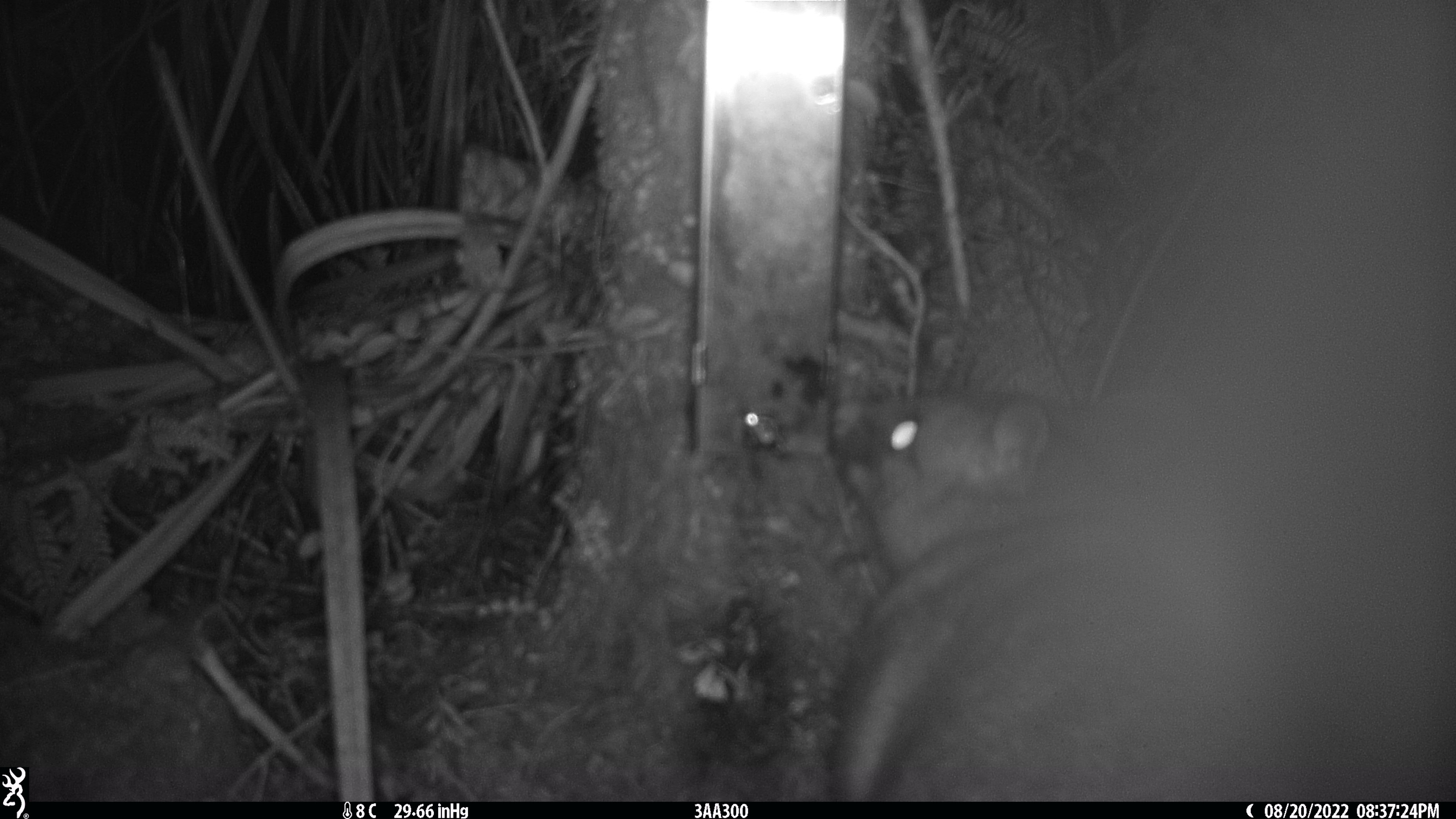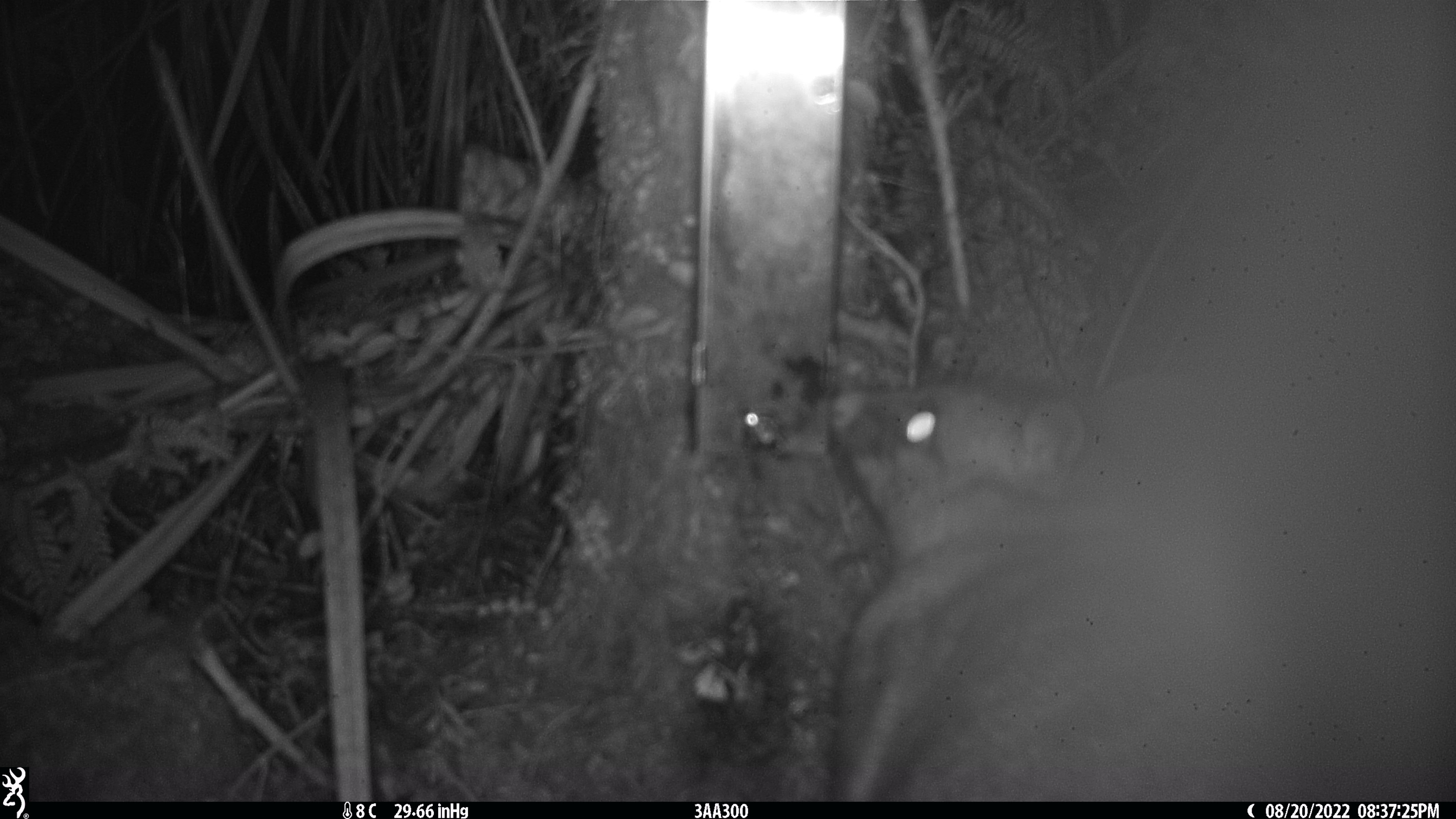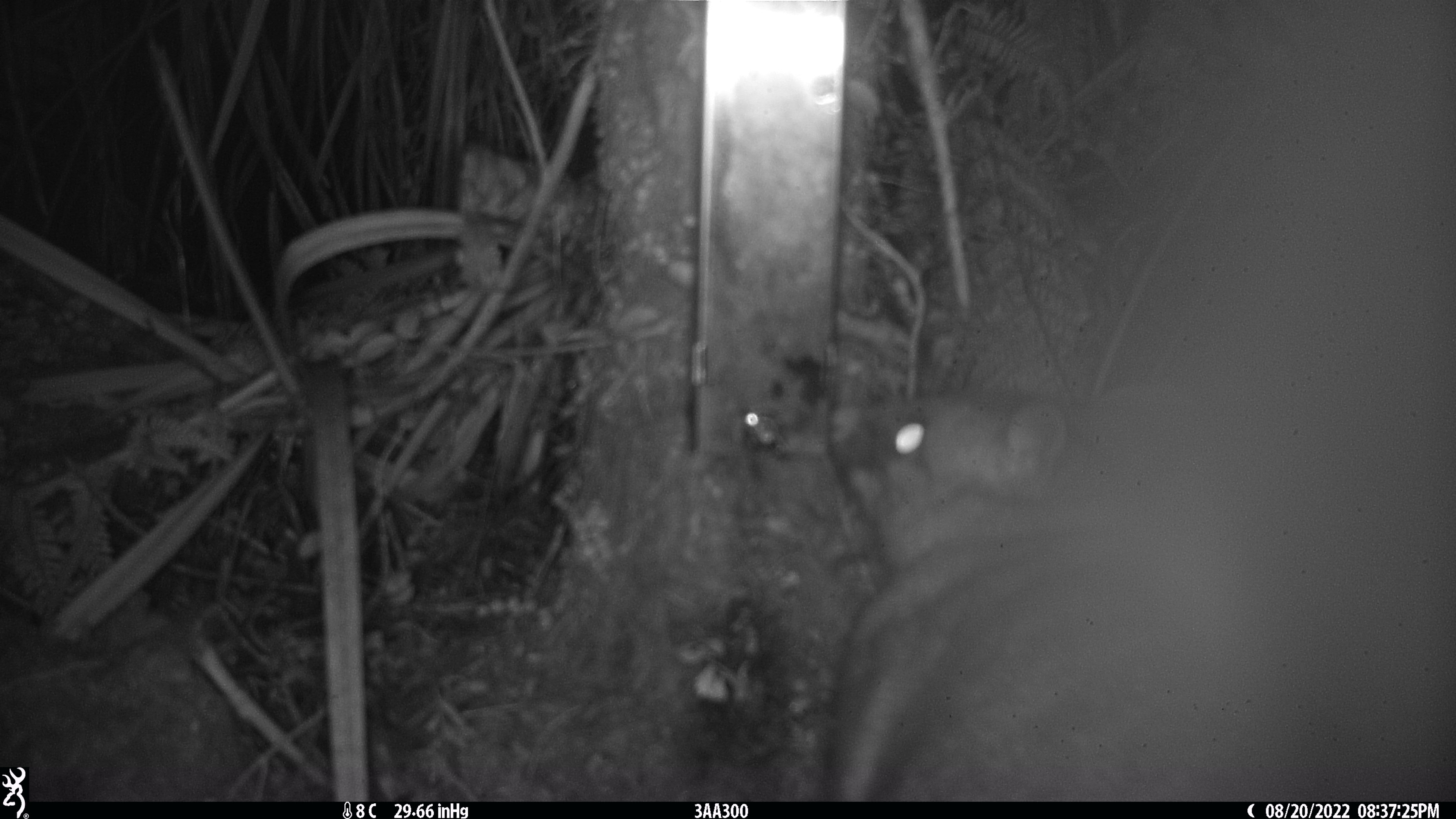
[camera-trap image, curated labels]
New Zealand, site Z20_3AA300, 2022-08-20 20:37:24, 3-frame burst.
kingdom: Animalia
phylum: Chordata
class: Mammalia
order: Diprotodontia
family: Phalangeridae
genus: Trichosurus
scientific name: Trichosurus vulpecula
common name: common brushtail possum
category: possum